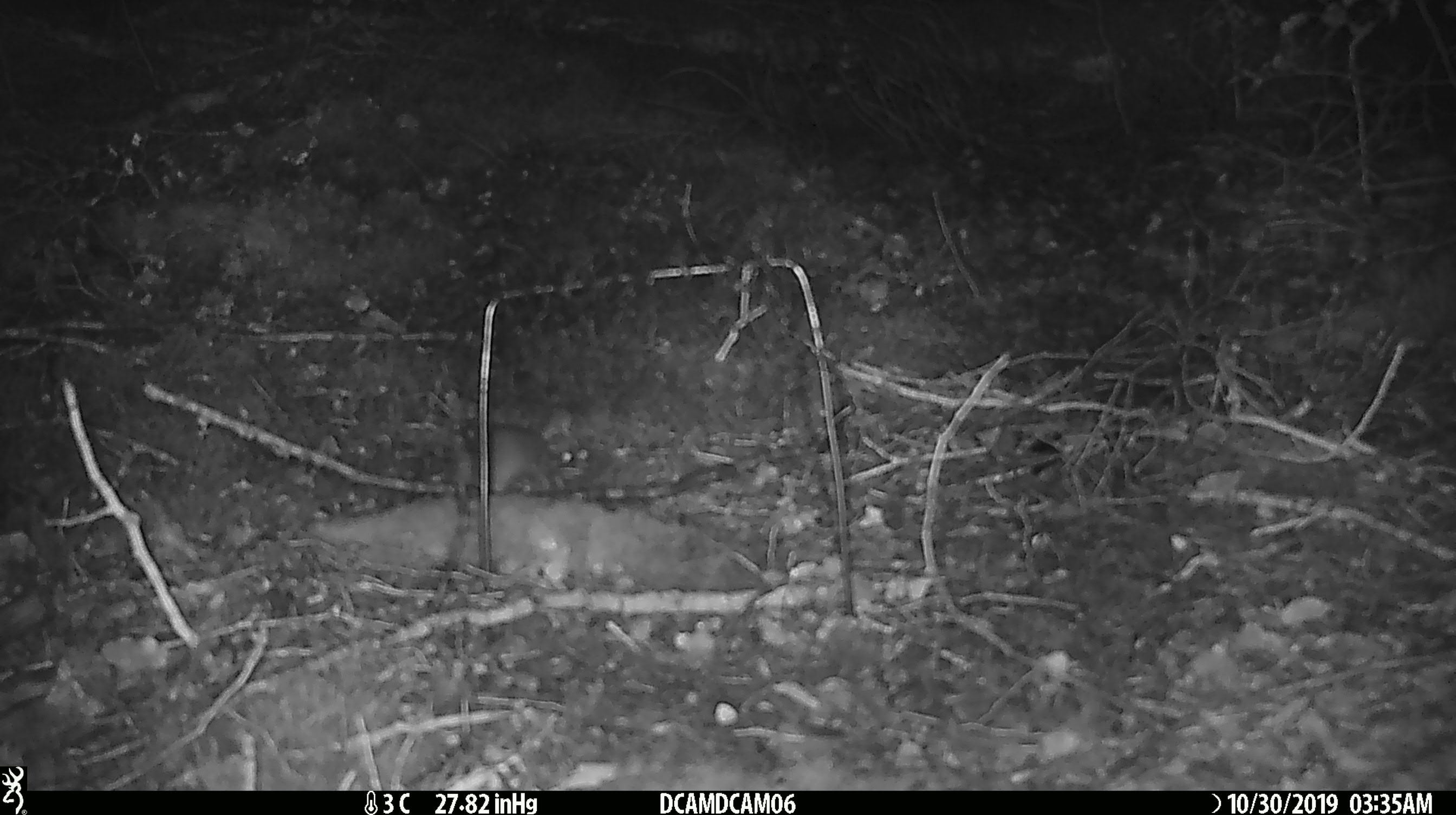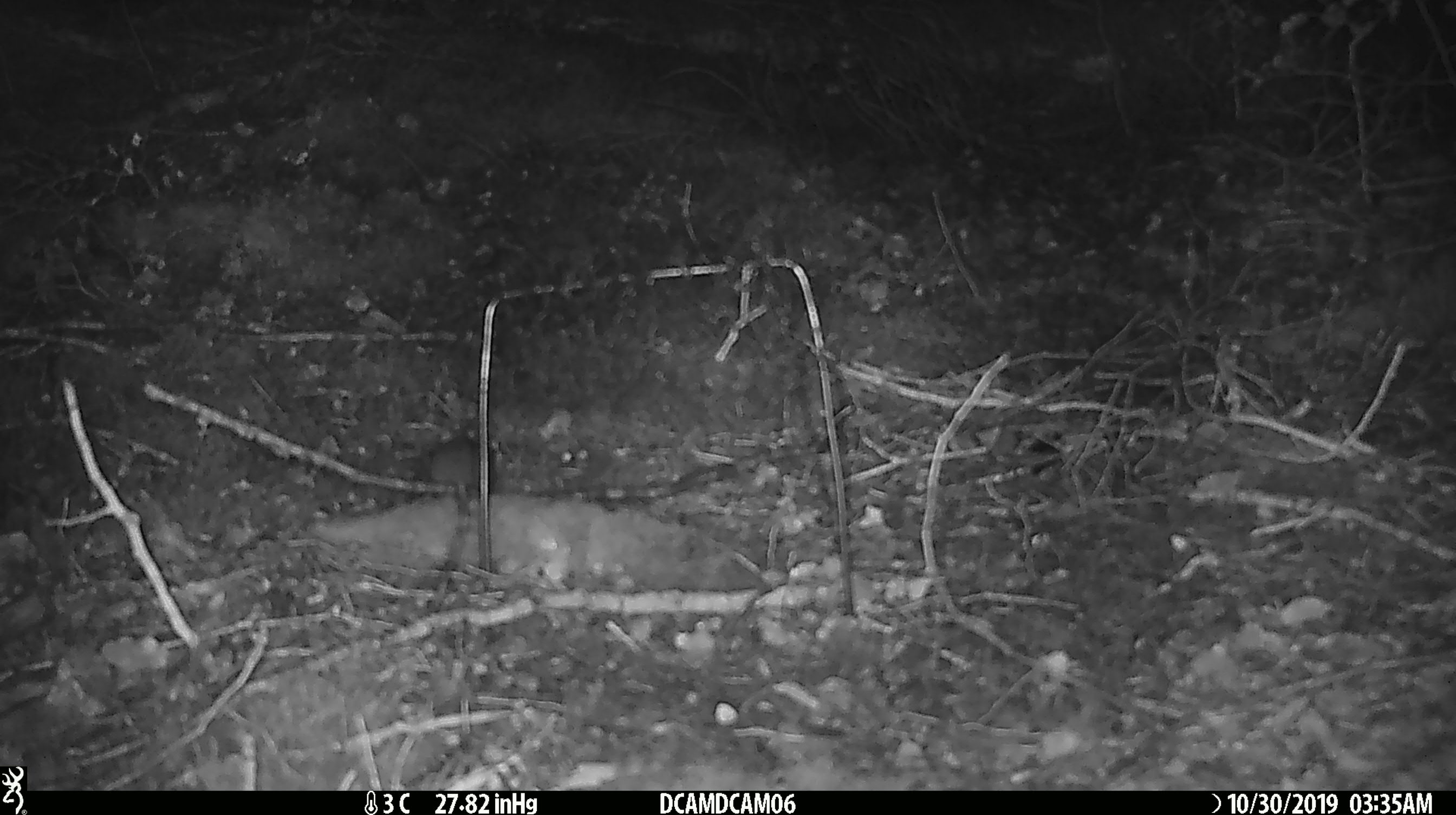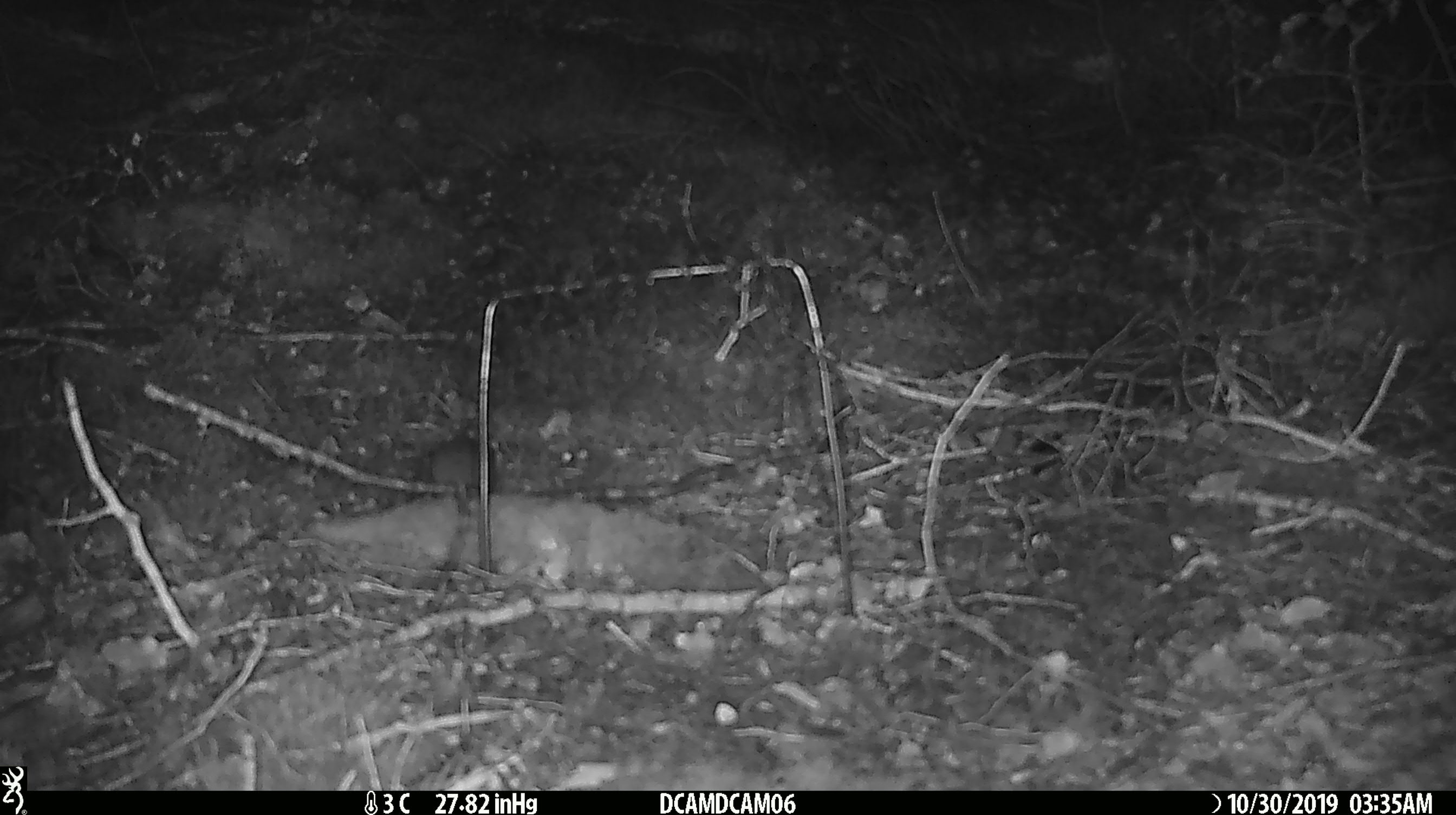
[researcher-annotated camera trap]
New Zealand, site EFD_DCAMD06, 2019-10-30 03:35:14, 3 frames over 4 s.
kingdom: Animalia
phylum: Chordata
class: Mammalia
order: Rodentia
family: Muridae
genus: Mus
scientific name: Mus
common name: mouse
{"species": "mouse (Mus)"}